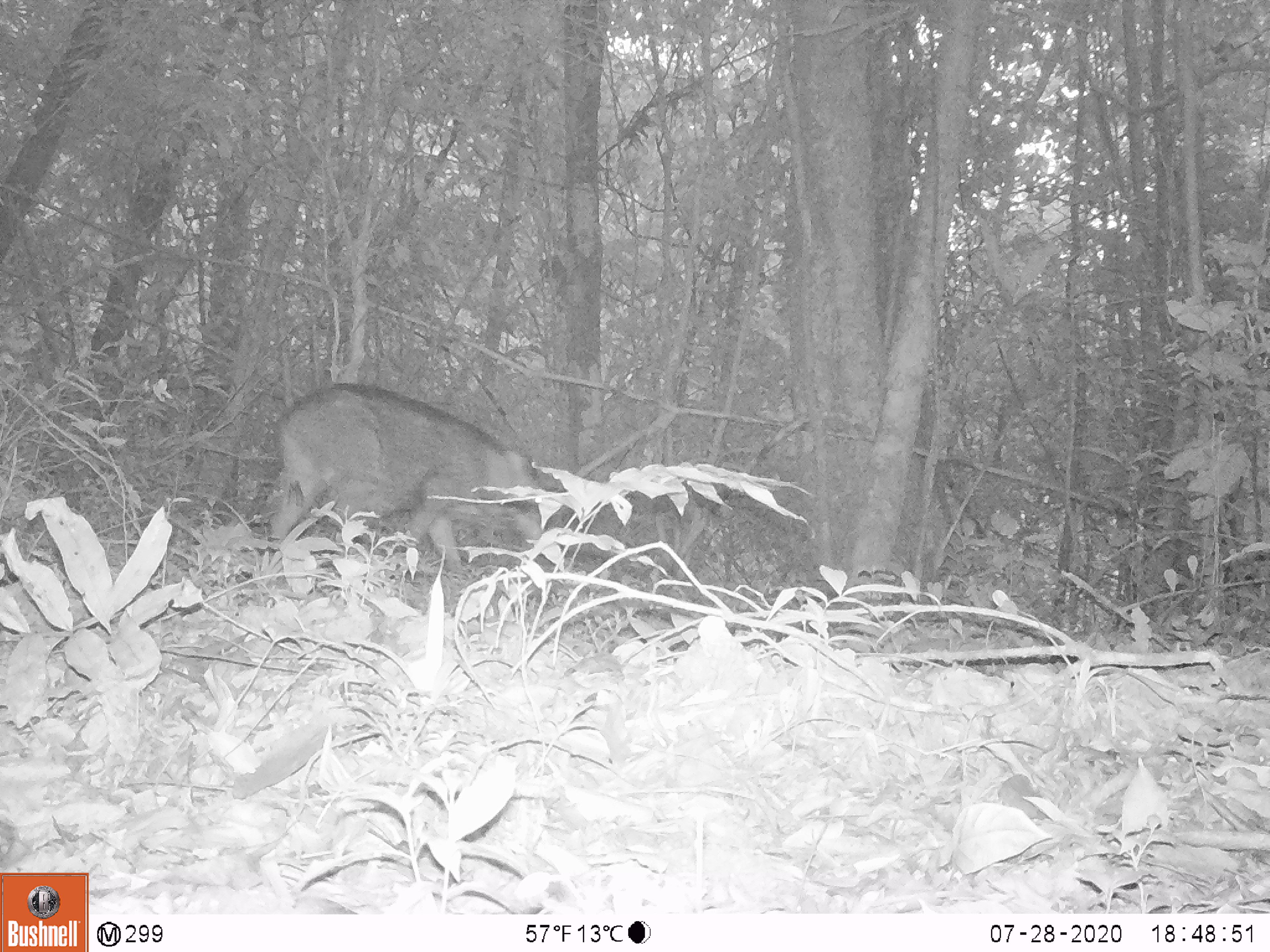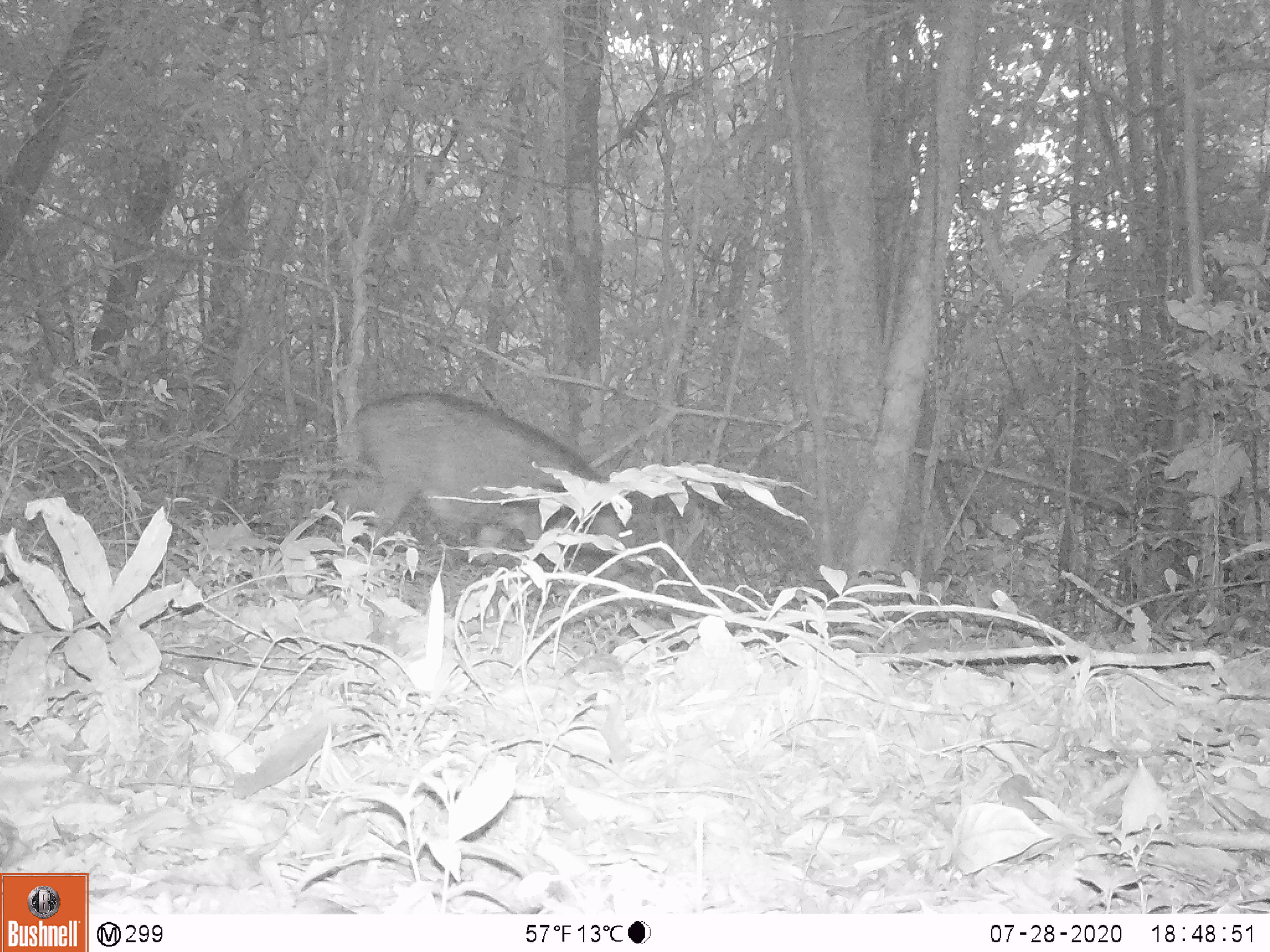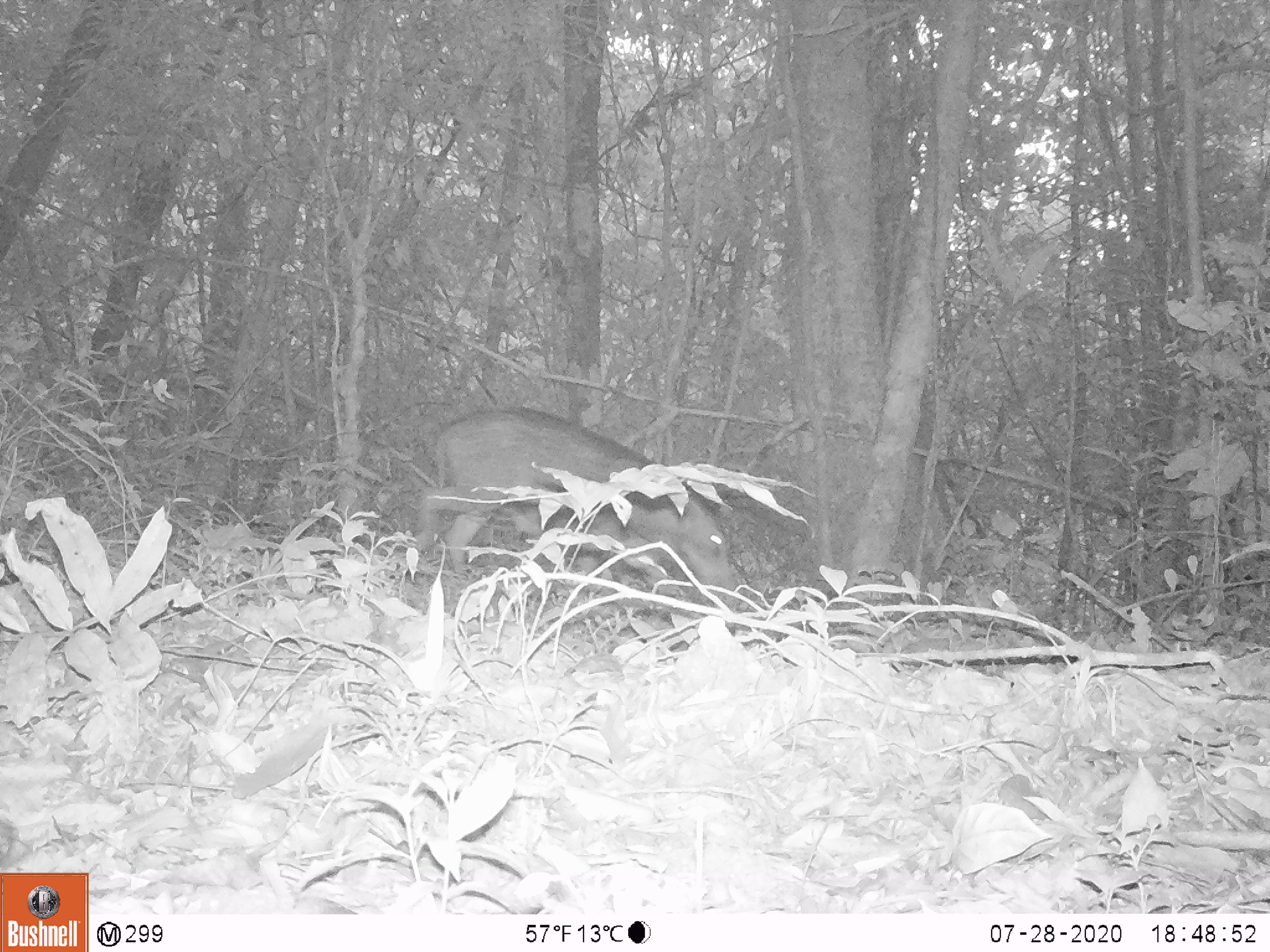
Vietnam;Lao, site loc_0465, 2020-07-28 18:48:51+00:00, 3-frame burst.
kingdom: Animalia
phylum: Chordata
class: Mammalia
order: Artiodactyla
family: Suidae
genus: Sus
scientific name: Sus scrofa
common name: eurasian wild pig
Eurasian wild pig (Sus scrofa). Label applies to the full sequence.